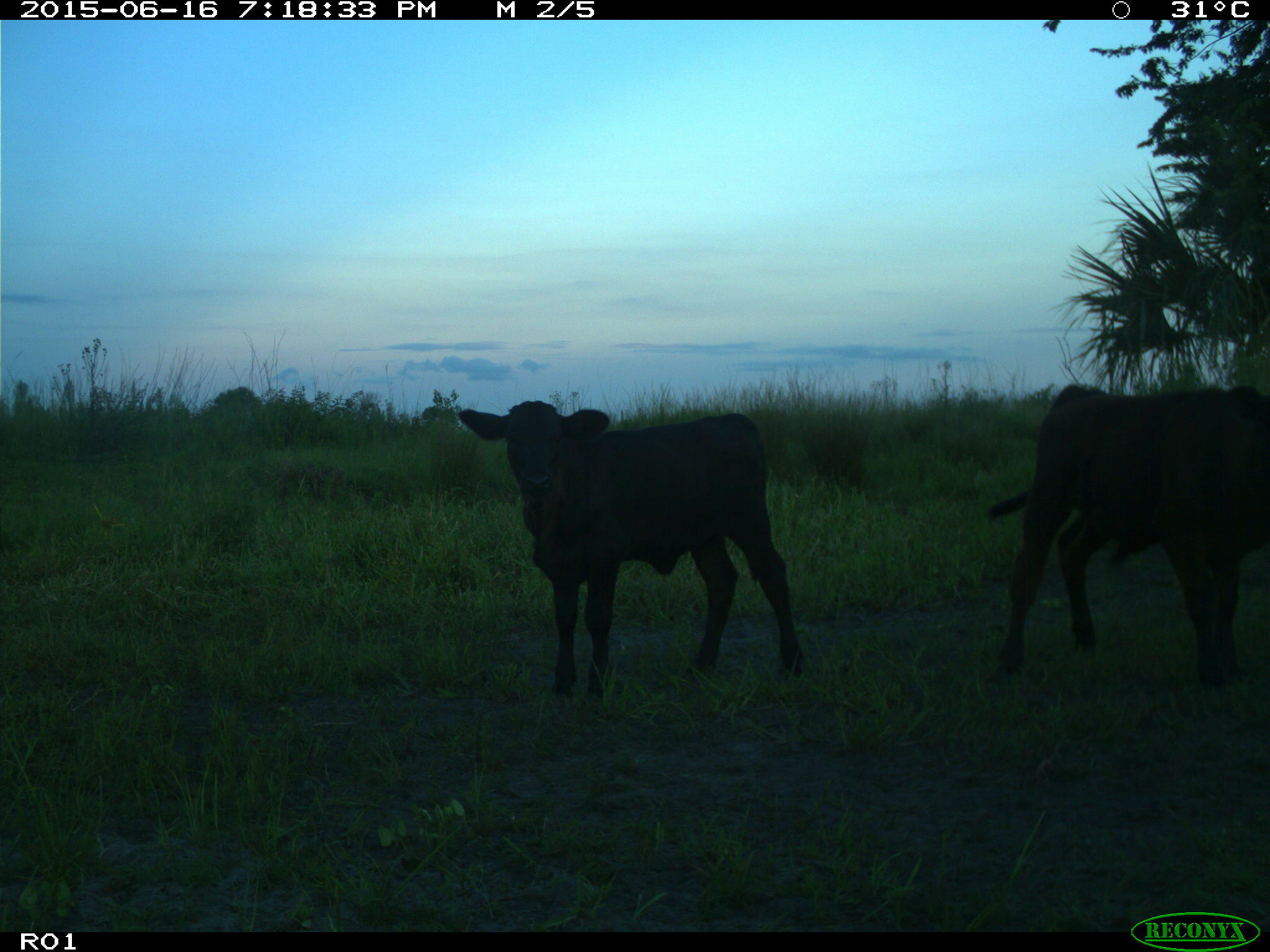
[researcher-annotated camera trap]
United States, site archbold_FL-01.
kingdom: Animalia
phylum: Chordata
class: Mammalia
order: Artiodactyla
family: Bovidae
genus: Bos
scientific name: Bos taurus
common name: domestic cow